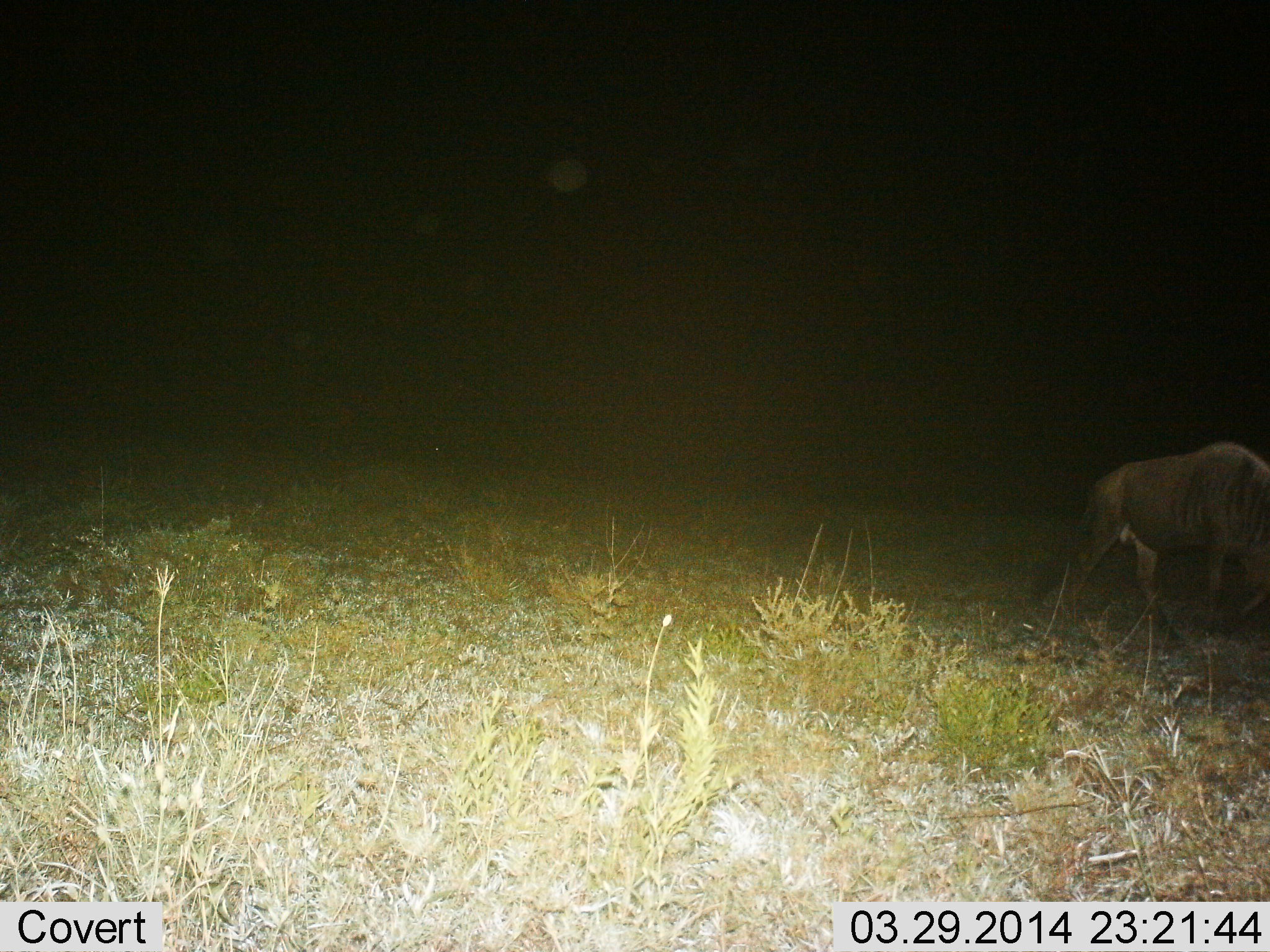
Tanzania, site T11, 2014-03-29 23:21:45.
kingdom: Animalia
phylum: Chordata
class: Mammalia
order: Artiodactyla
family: Bovidae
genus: Connochaetes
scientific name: Connochaetes taurinus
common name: blue wildebeest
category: wildebeest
Wildebeest (blue wildebeest) (Connochaetes taurinus), count 1. Behavior (volunteer vote fractions): standing 0%, resting 0%, moving 100%, interacting 0%. Young present (vote fraction): 0%. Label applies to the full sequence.